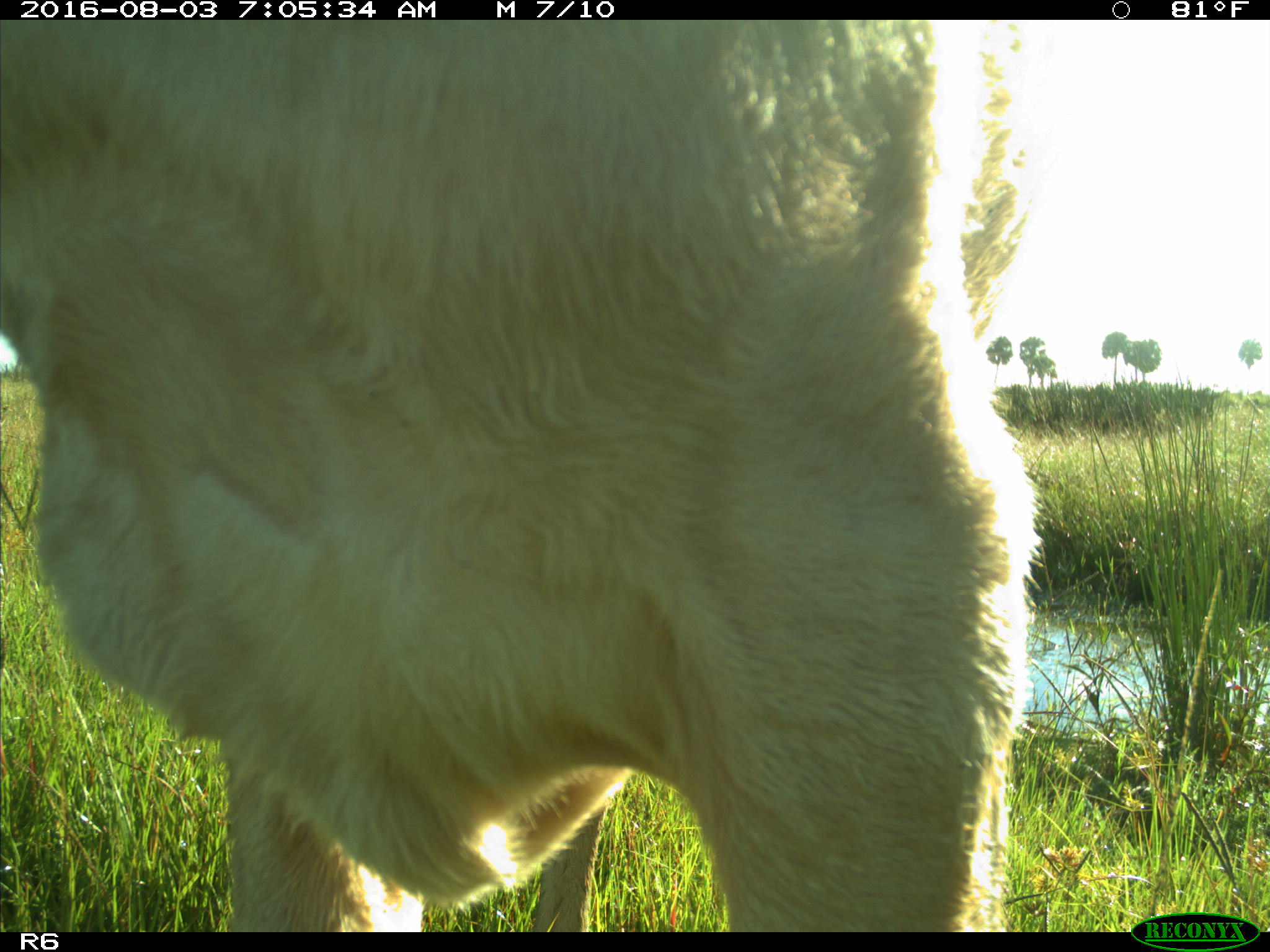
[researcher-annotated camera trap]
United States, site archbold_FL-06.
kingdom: Animalia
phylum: Chordata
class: Mammalia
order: Artiodactyla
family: Bovidae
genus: Bos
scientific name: Bos taurus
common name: domestic cow